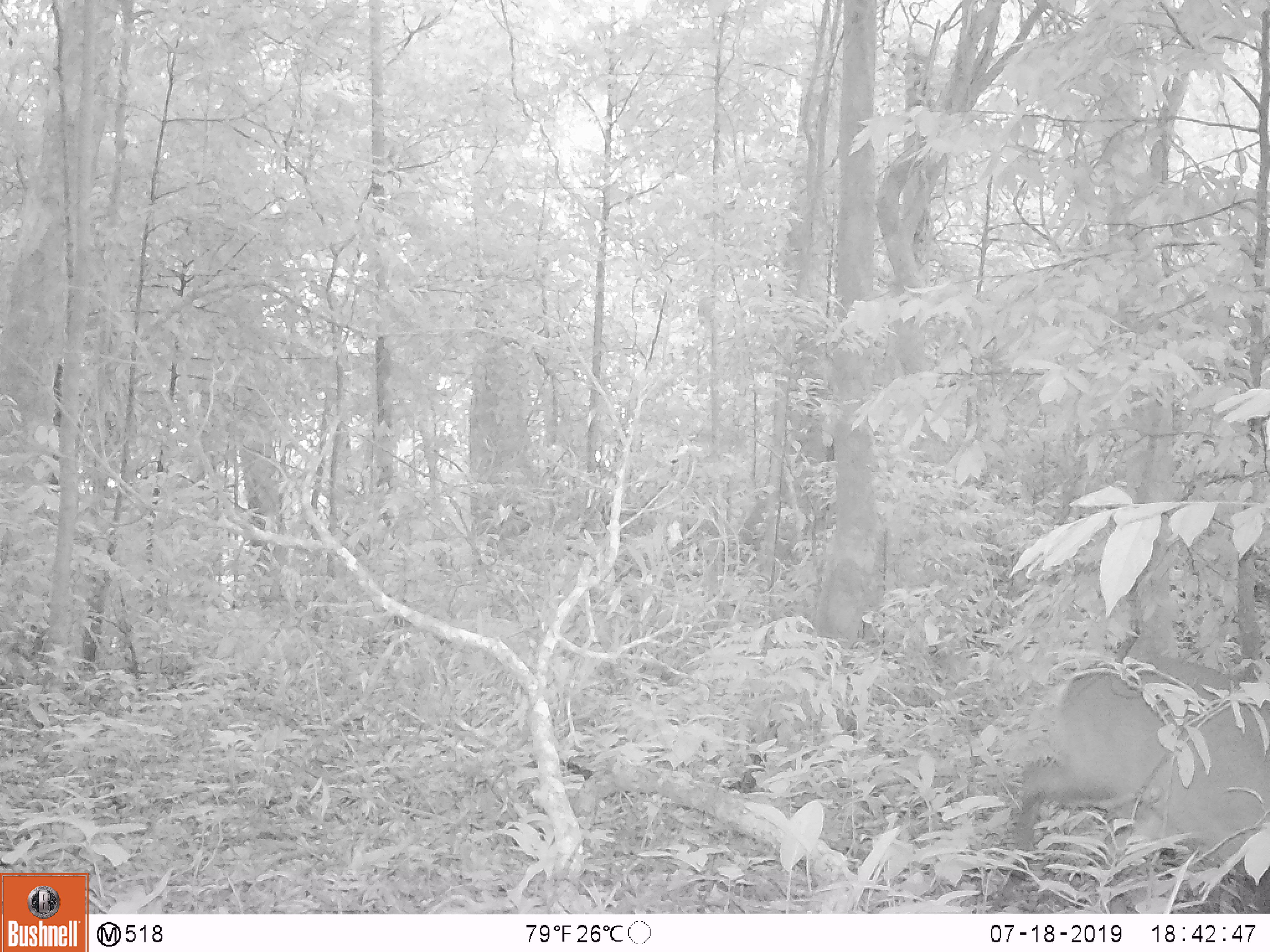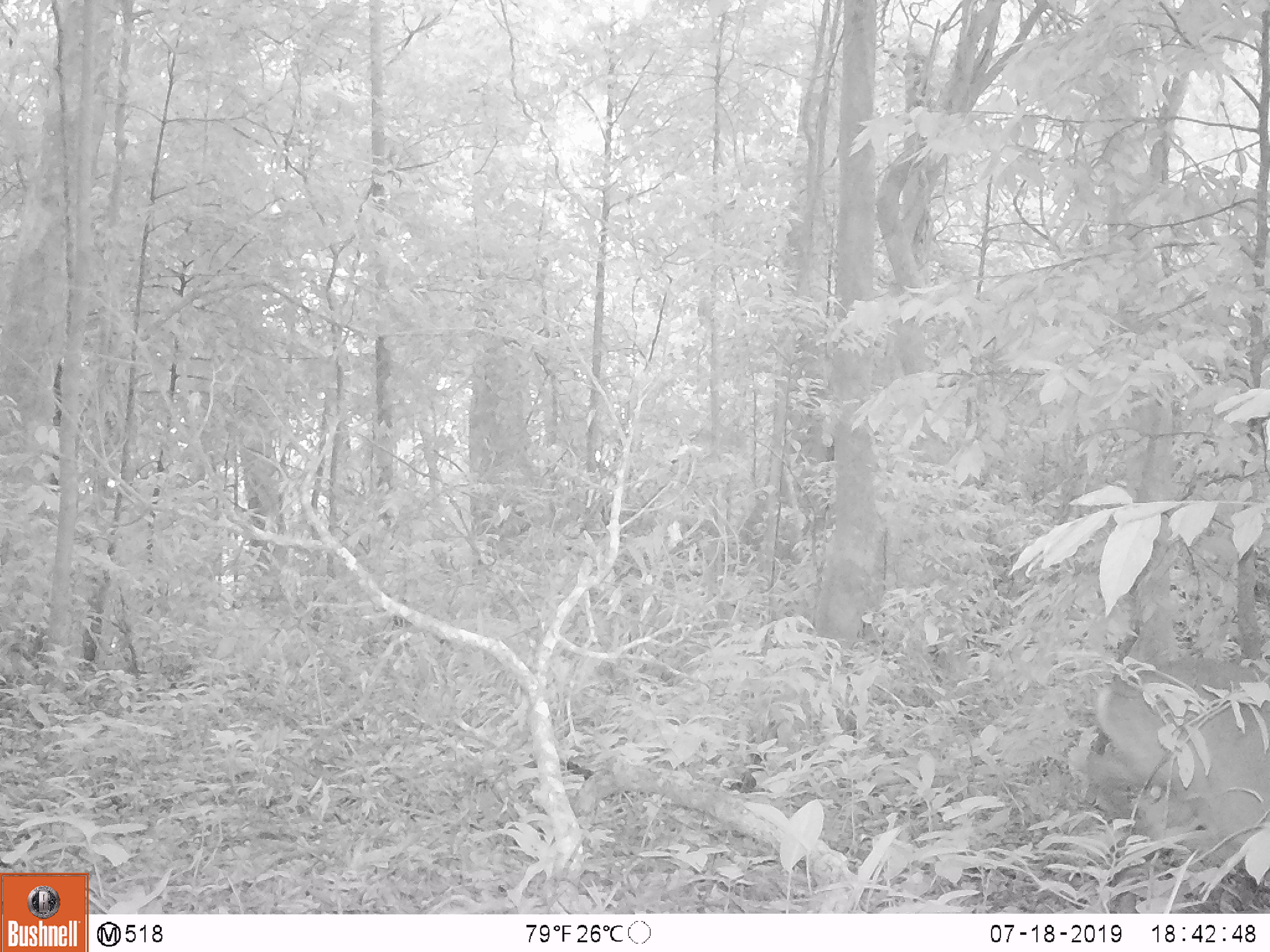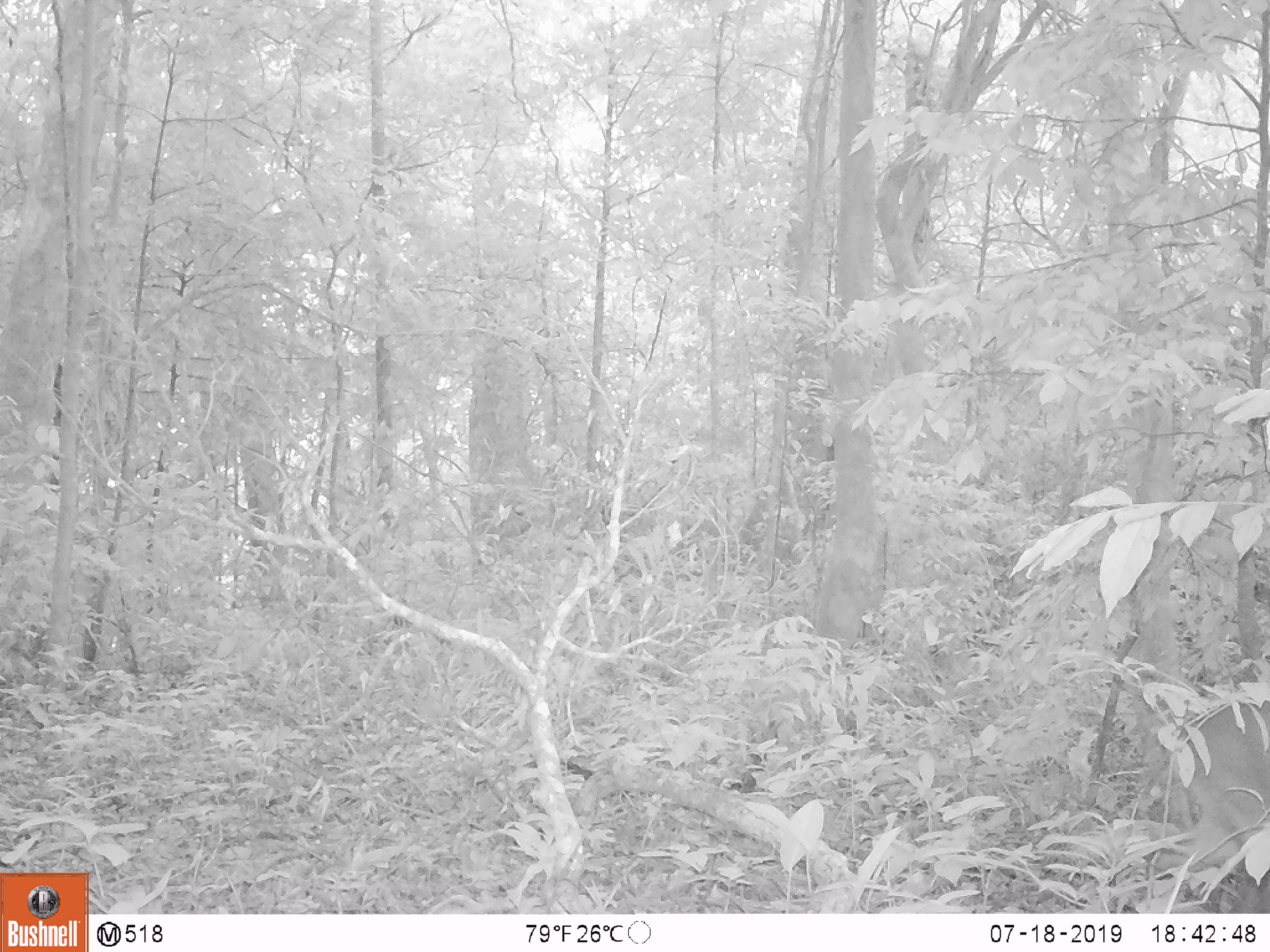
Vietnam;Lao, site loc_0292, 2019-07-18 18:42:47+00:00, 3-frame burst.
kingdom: Animalia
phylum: Chordata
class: Mammalia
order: Artiodactyla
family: Cervidae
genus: Muntiacus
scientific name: Muntiacus vuquangensis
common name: large-antlered muntjac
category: large antlered muntjac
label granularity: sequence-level